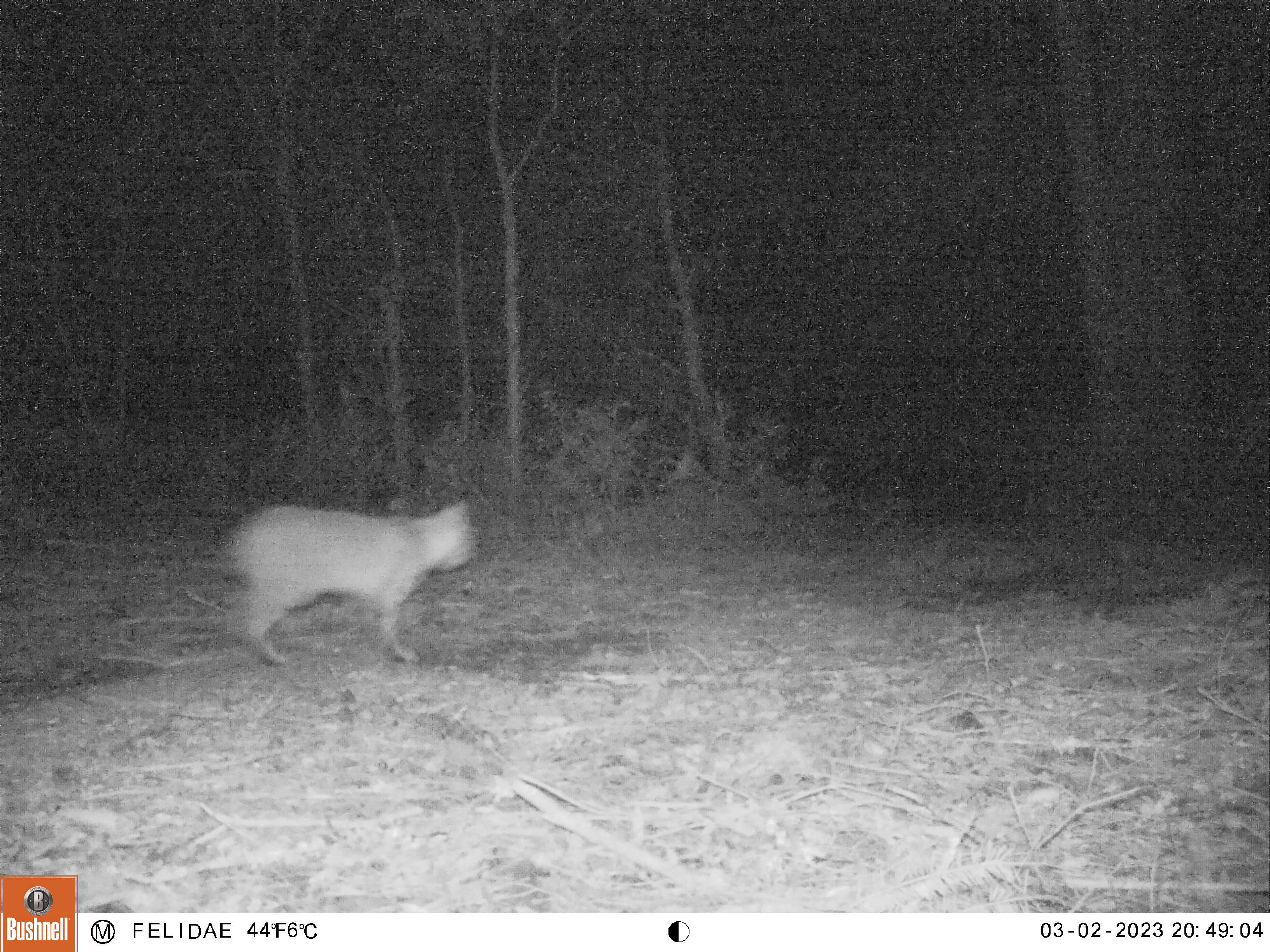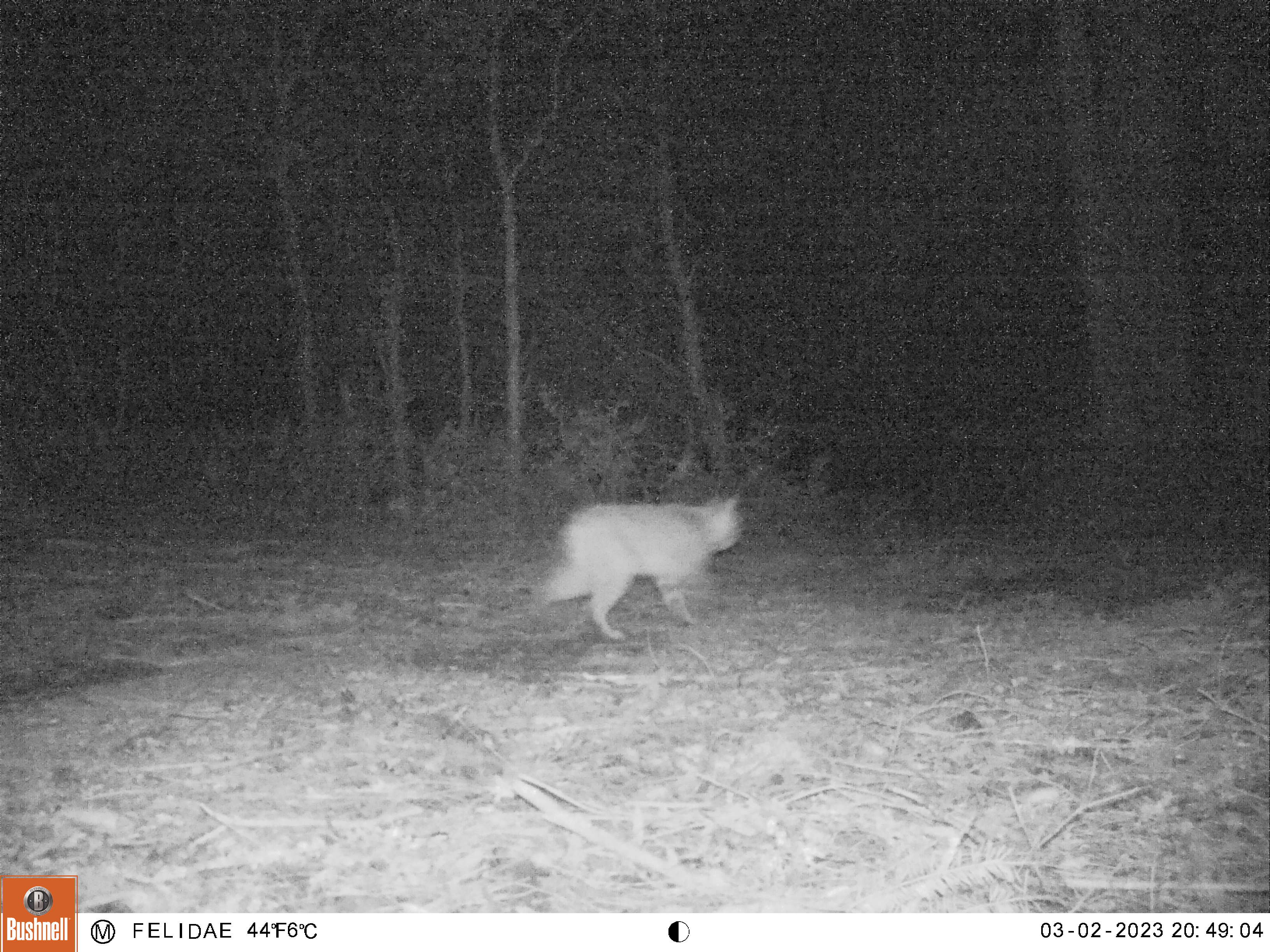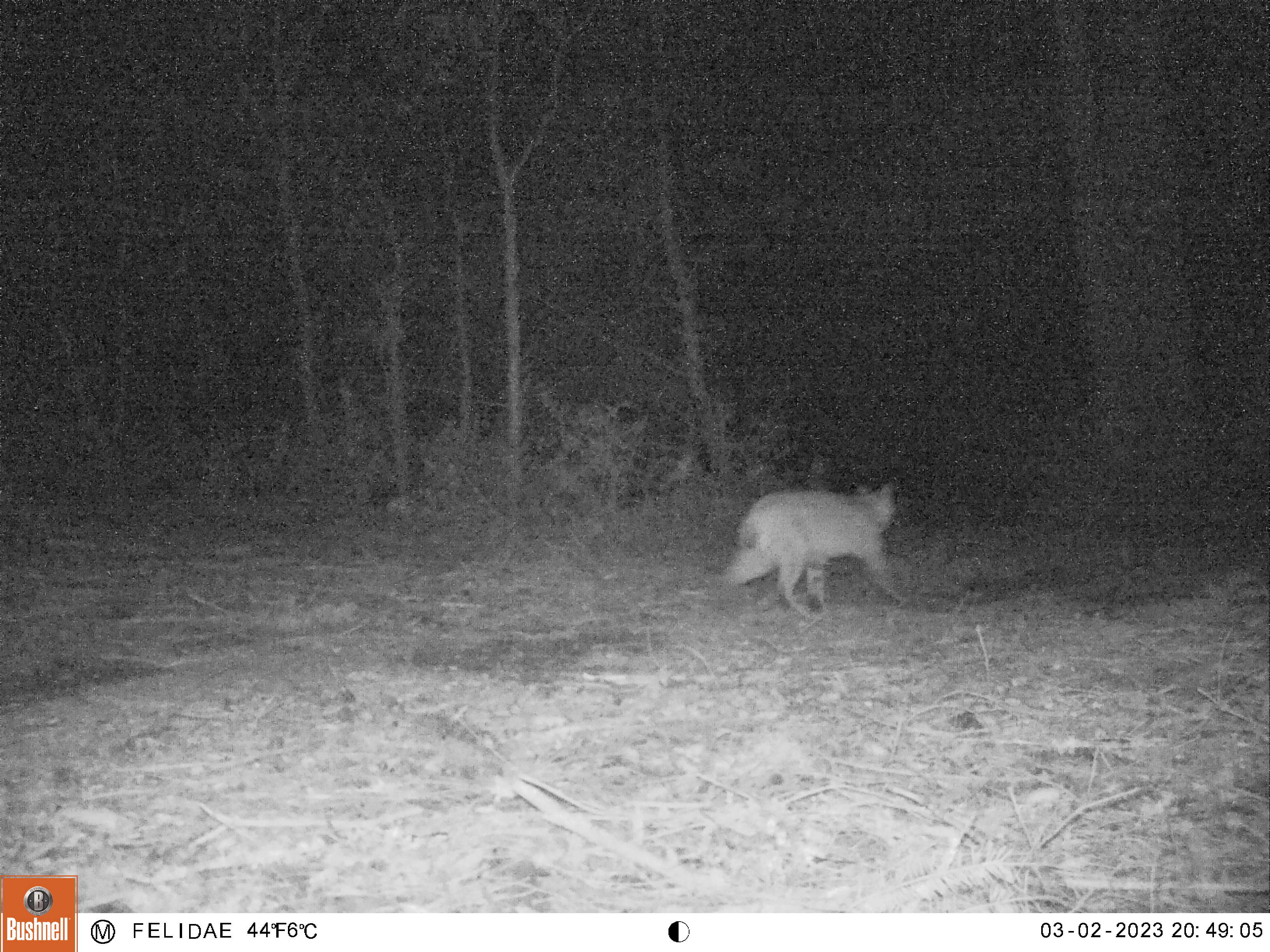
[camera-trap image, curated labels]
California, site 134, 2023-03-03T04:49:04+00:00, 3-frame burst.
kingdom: Animalia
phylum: Chordata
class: Mammalia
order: Carnivora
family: Felidae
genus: Lynx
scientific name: Lynx rufus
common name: bobcat